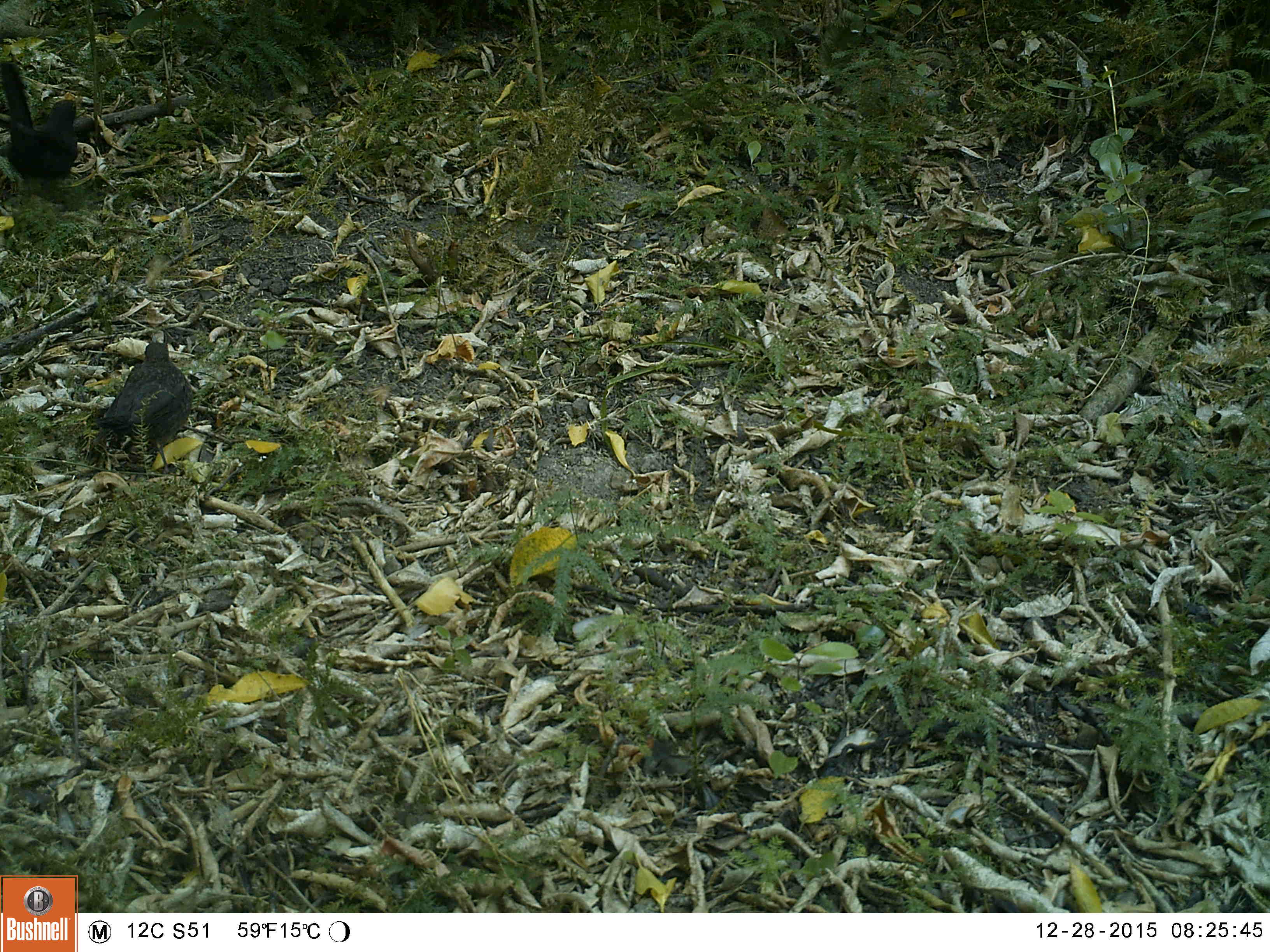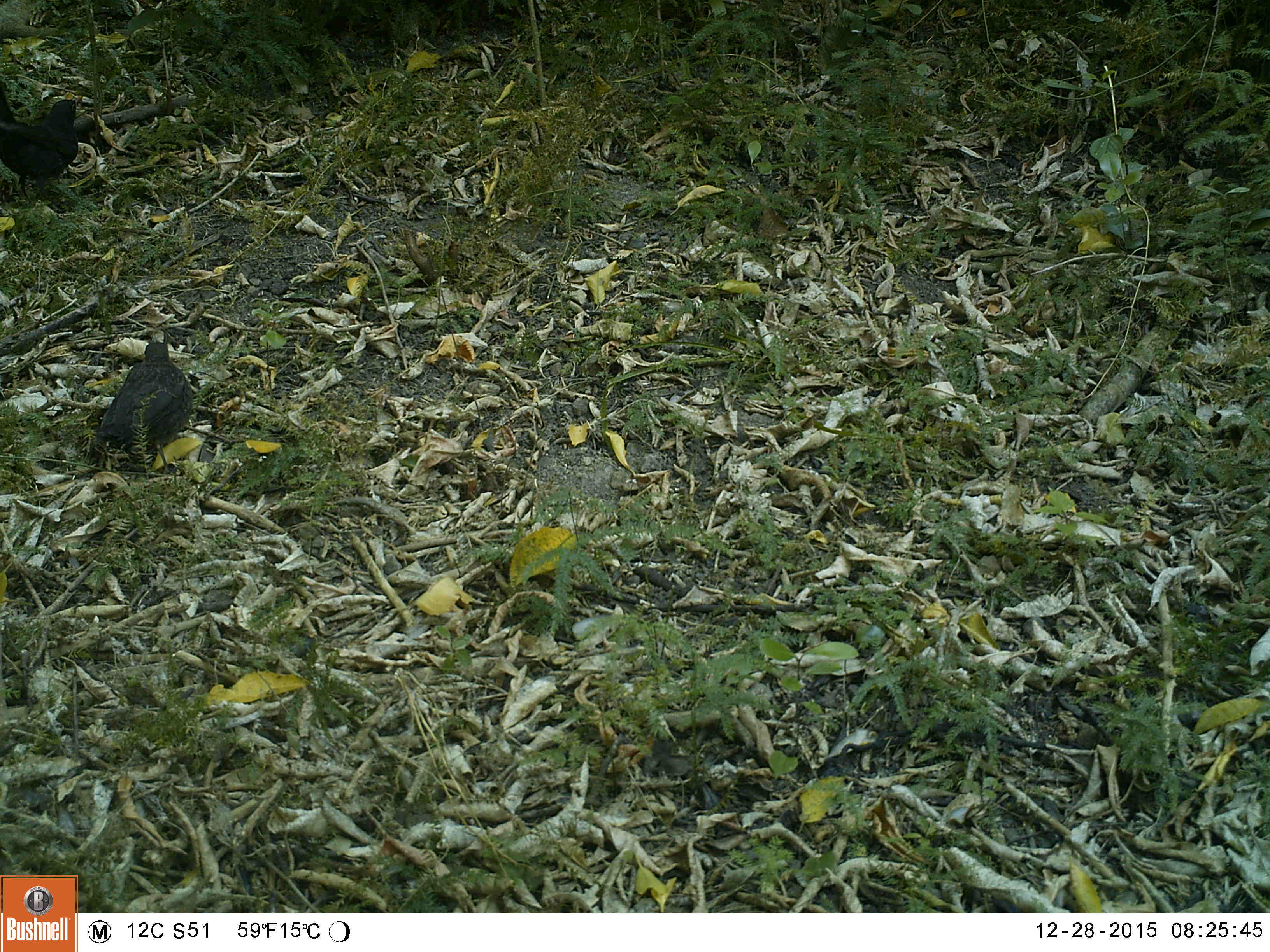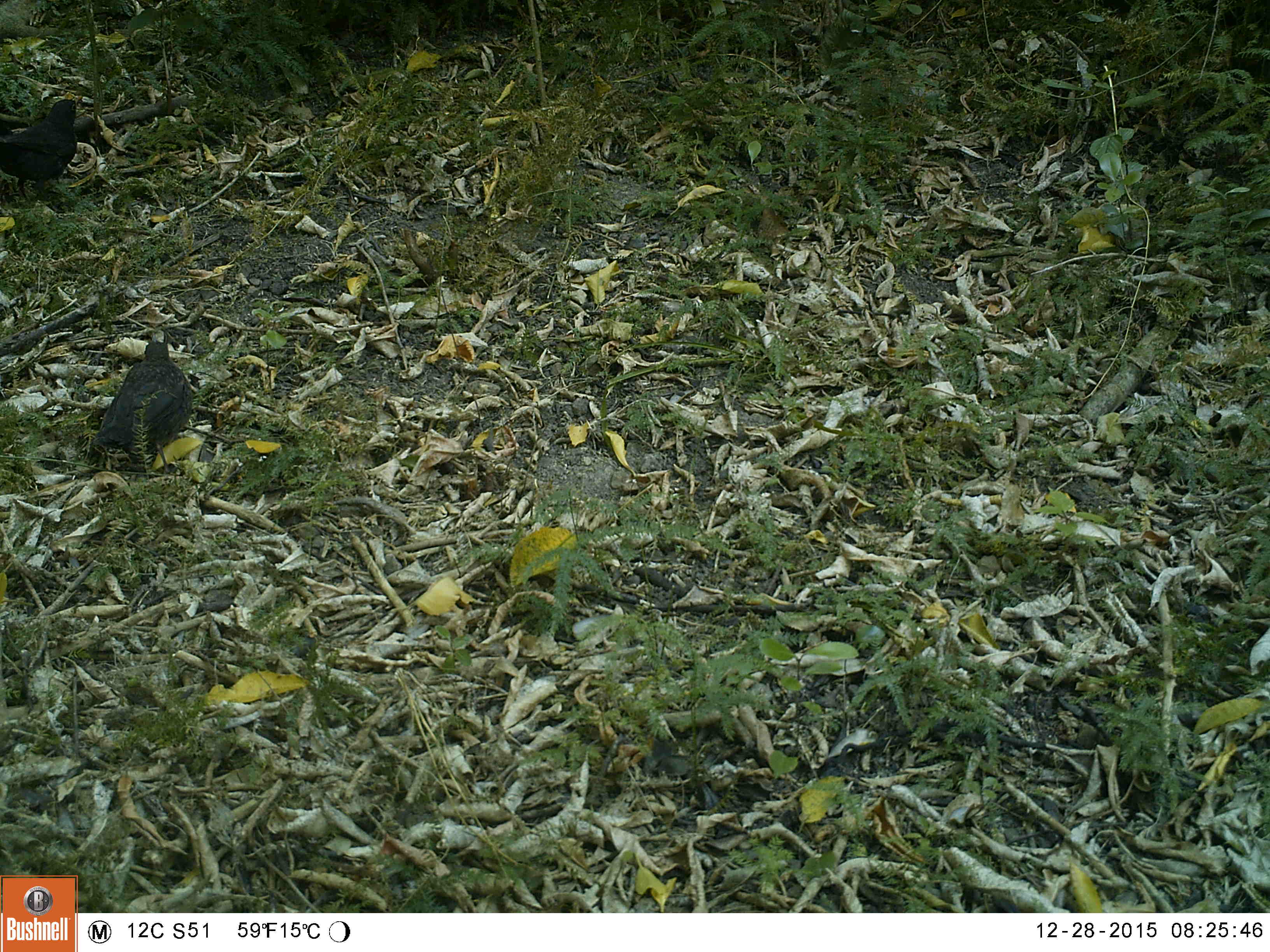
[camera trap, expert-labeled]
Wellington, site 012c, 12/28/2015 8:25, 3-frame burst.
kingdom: Animalia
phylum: Chordata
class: Aves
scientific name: Aves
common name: bird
Bird (Aves).